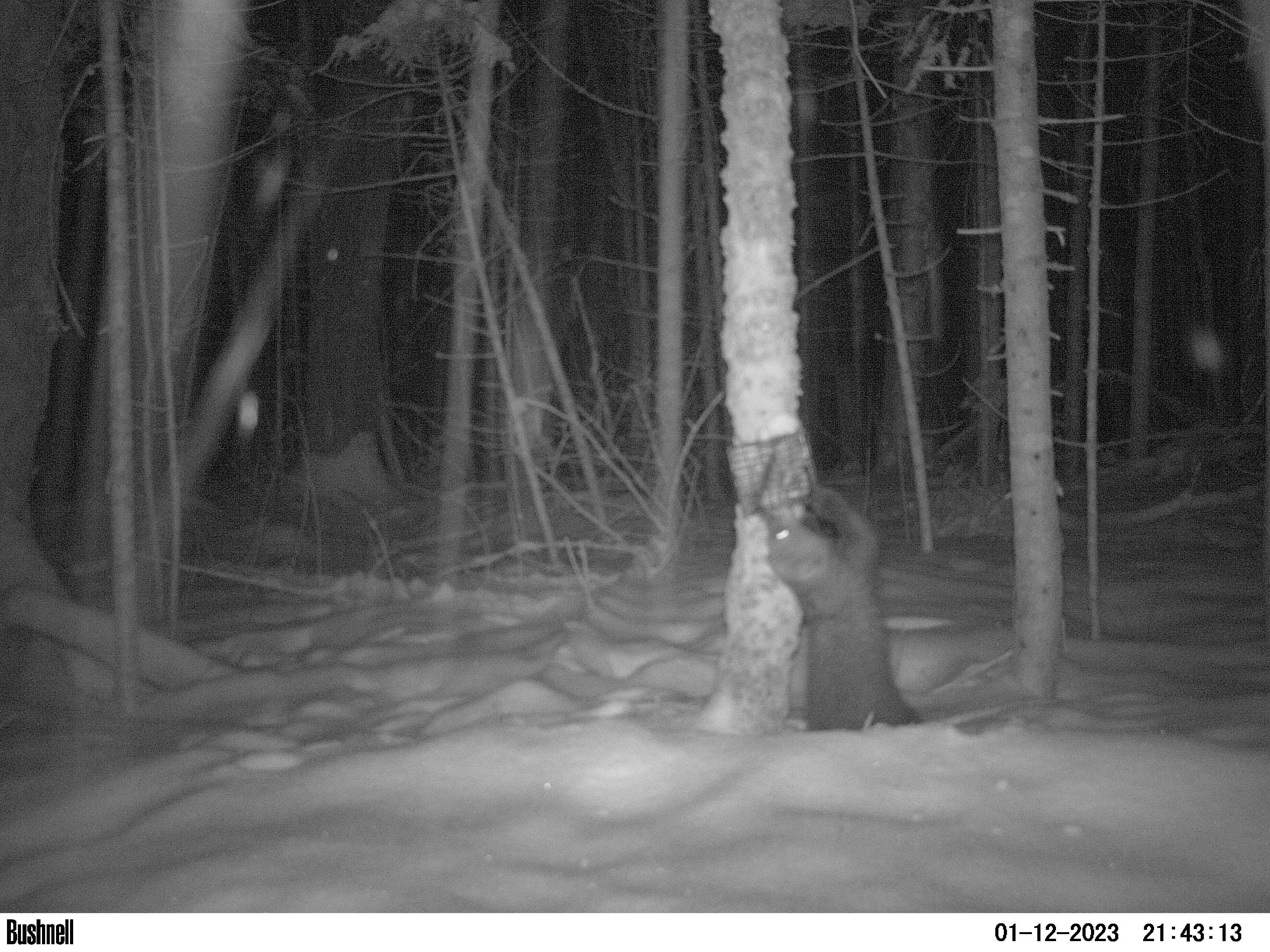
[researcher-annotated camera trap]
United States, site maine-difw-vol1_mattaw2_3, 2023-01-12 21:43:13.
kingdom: Animalia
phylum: Chordata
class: Mammalia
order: Carnivora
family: Mustelidae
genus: Pekania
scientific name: Pekania pennanti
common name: fisher